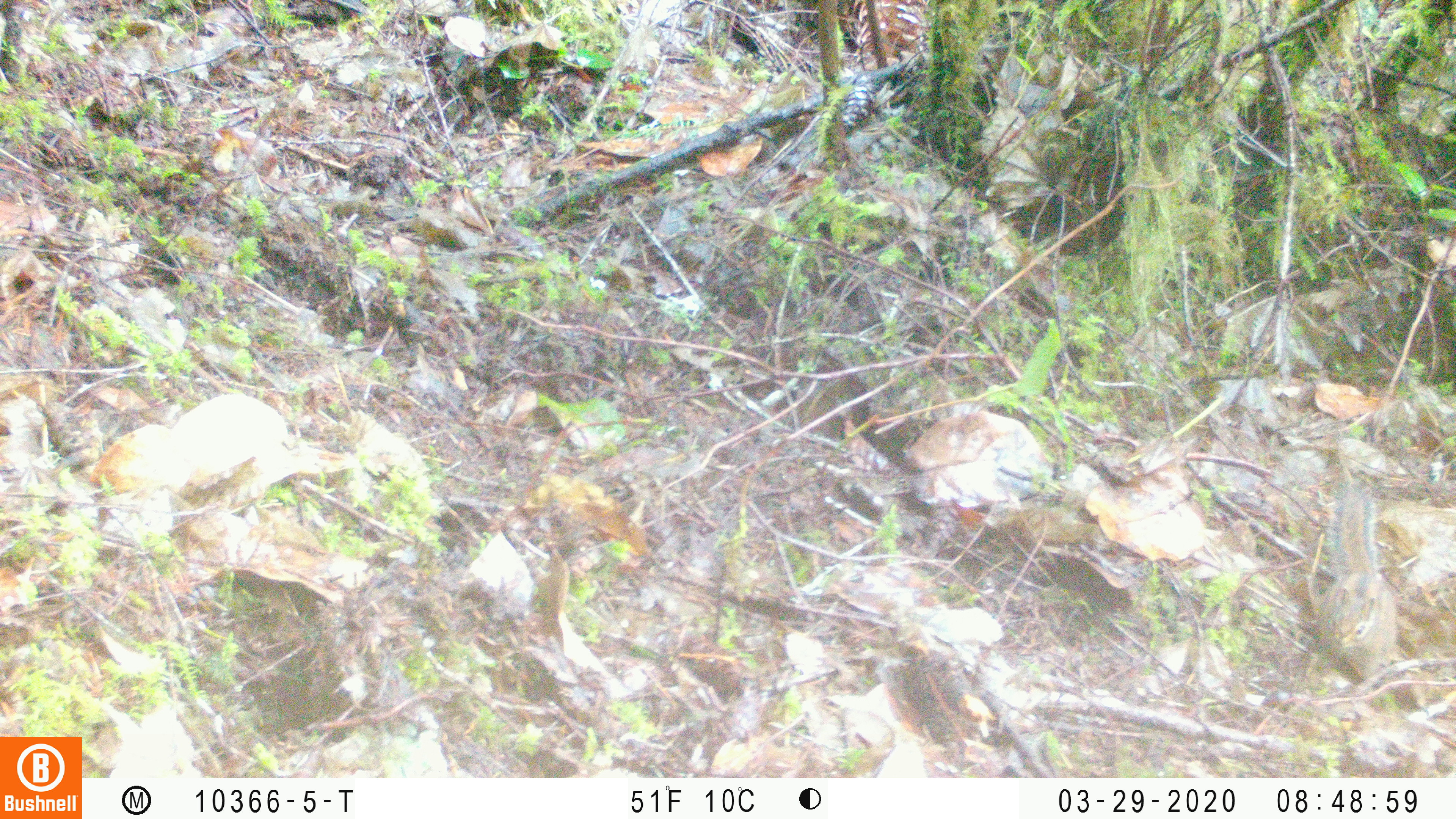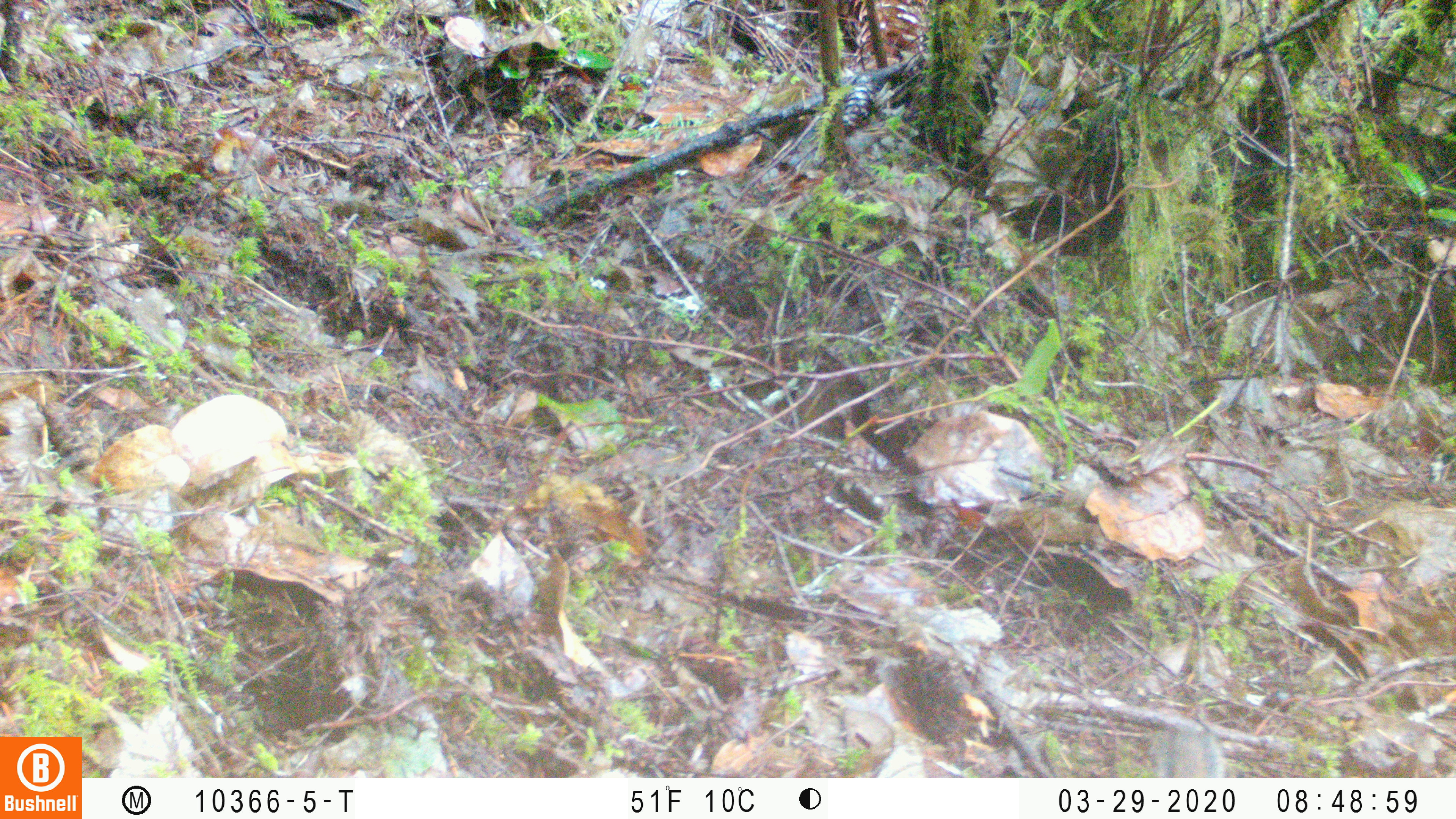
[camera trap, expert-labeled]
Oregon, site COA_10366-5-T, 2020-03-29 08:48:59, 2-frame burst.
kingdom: Animalia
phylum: Chordata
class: Mammalia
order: Rodentia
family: Sciuridae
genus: Neotamias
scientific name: Neotamias townsendii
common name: townsend's chipmunk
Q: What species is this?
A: Townsend's chipmunk (Neotamias townsendii).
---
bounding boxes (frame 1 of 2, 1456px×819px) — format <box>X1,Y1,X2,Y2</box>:
townsend's chipmunk: <box>1310,481,1399,684</box>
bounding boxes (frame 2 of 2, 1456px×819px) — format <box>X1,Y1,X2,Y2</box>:
townsend's chipmunk: <box>1152,720,1235,776</box>